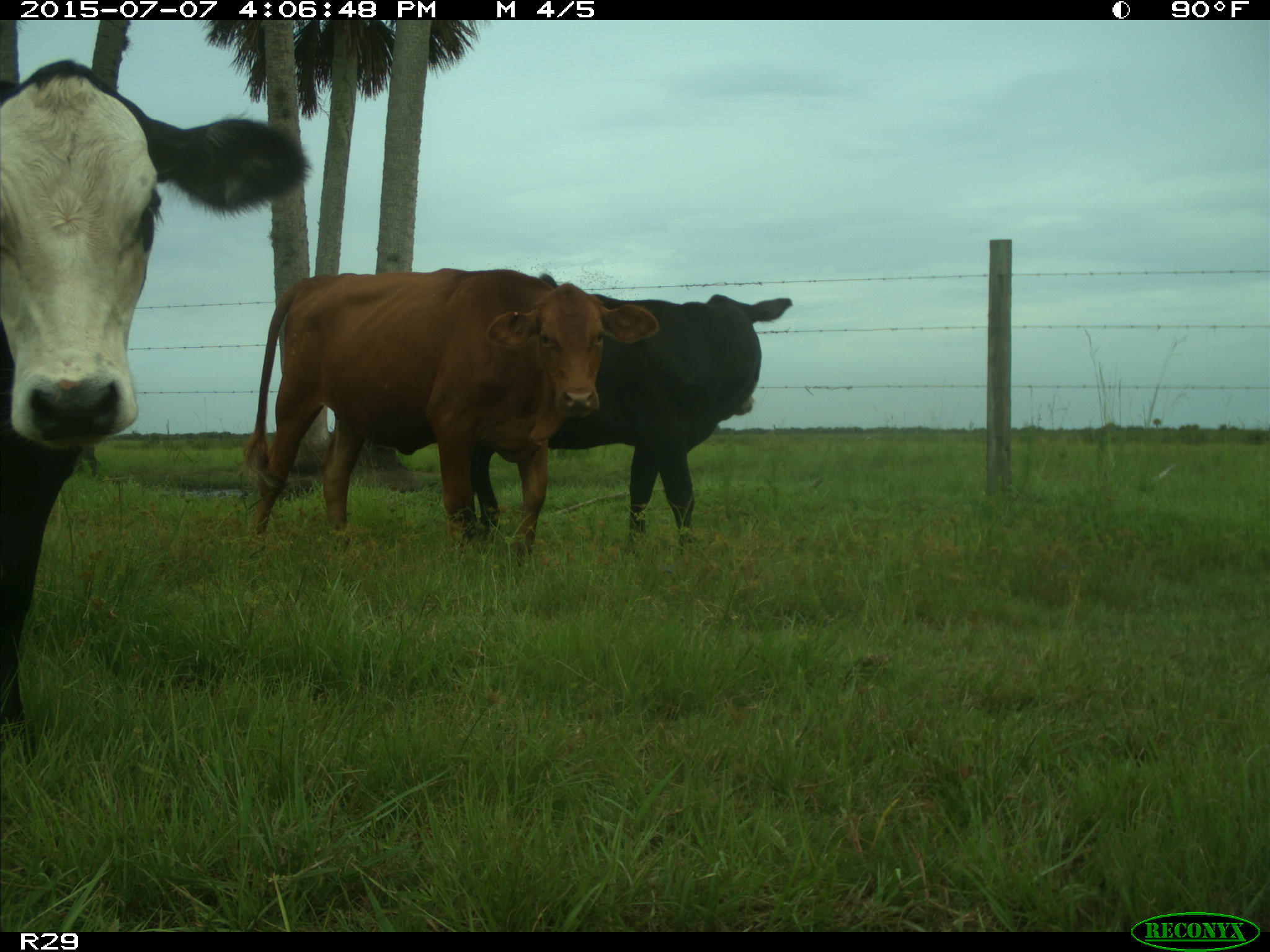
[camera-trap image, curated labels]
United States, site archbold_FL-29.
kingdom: Animalia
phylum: Chordata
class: Mammalia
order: Artiodactyla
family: Bovidae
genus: Bos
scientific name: Bos taurus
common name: domestic cow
Bos taurus (domestic cow).